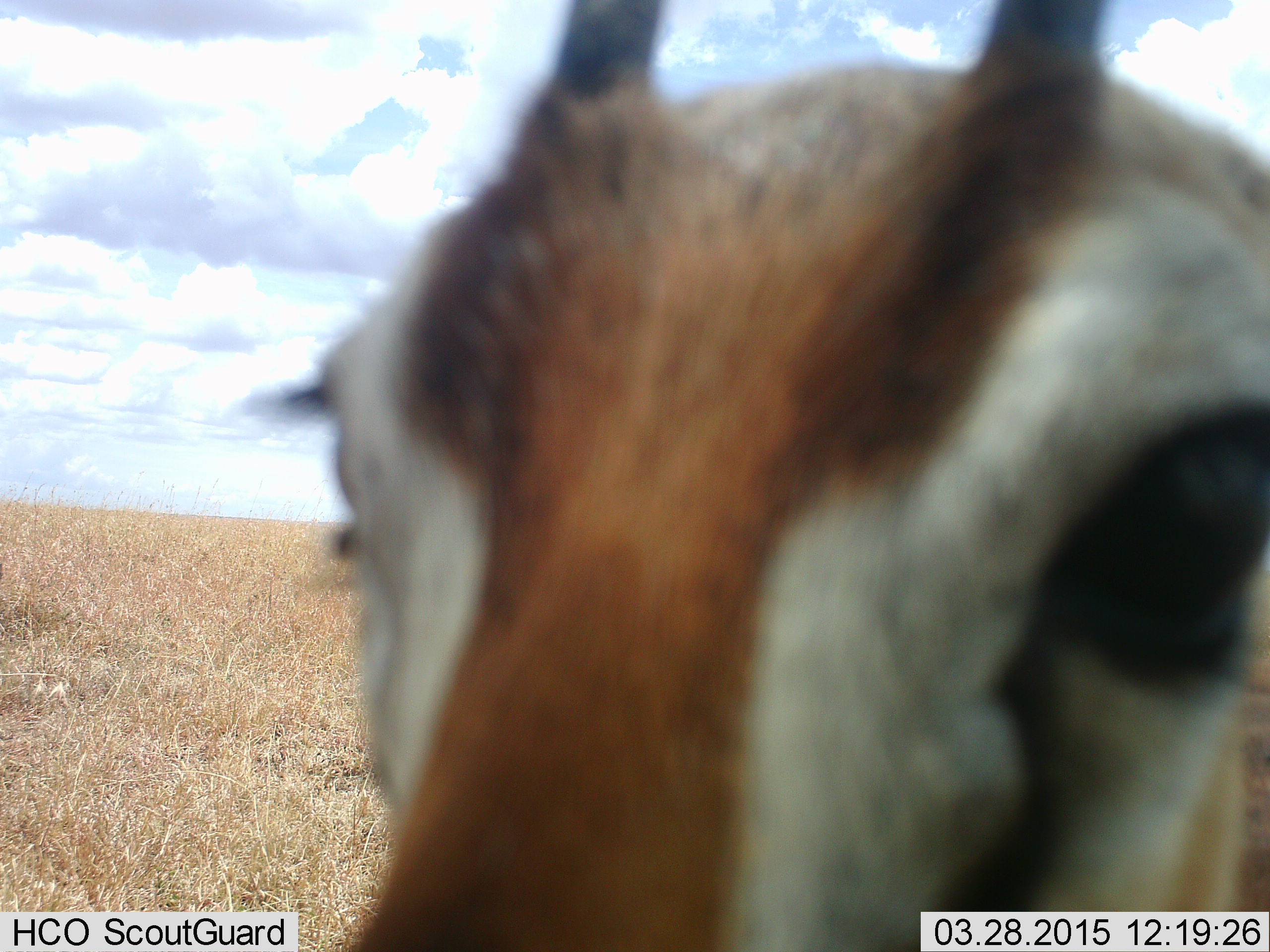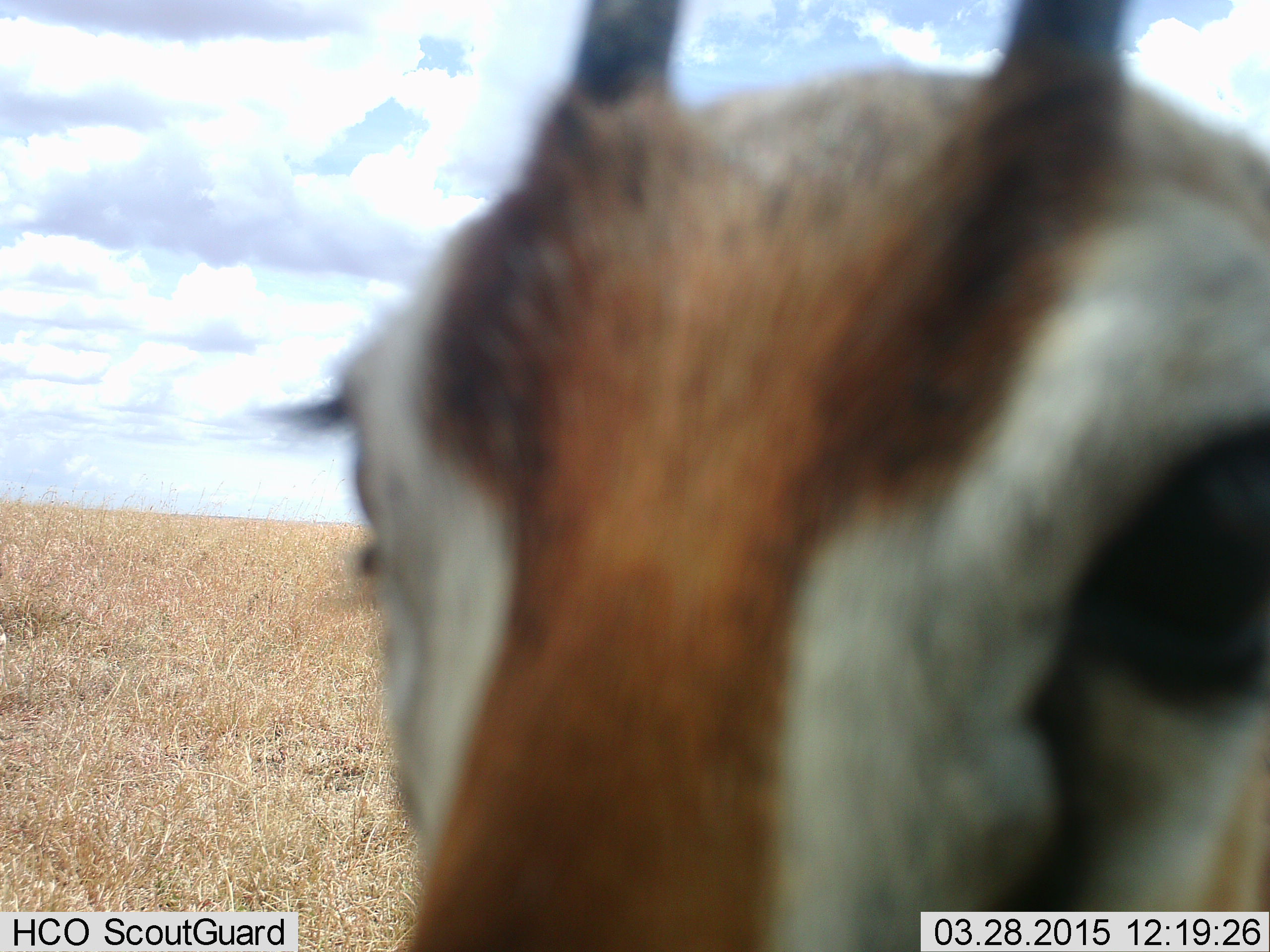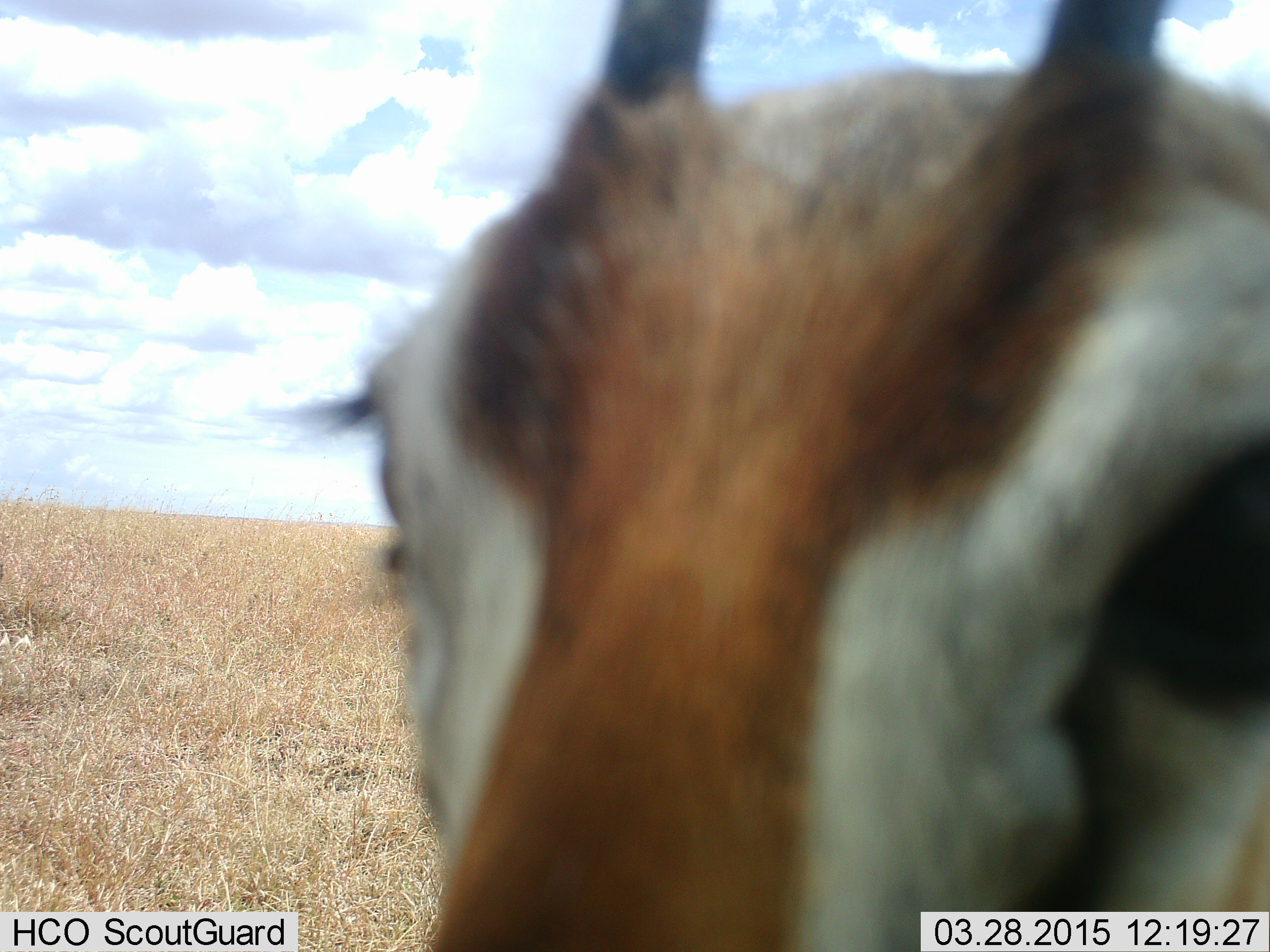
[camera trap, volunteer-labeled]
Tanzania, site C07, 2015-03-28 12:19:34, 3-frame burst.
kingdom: Animalia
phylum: Chordata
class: Mammalia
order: Artiodactyla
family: Bovidae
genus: Eudorcas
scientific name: Eudorcas thomsonii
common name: thomson's gazelle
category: gazellethomsons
Gazellethomsons (thomson's gazelle) (Eudorcas thomsonii), count 1. Behavior (volunteer vote fractions): standing 50%, resting 10%, moving 0%, interacting 40%. Young present (vote fraction): 10%. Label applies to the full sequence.